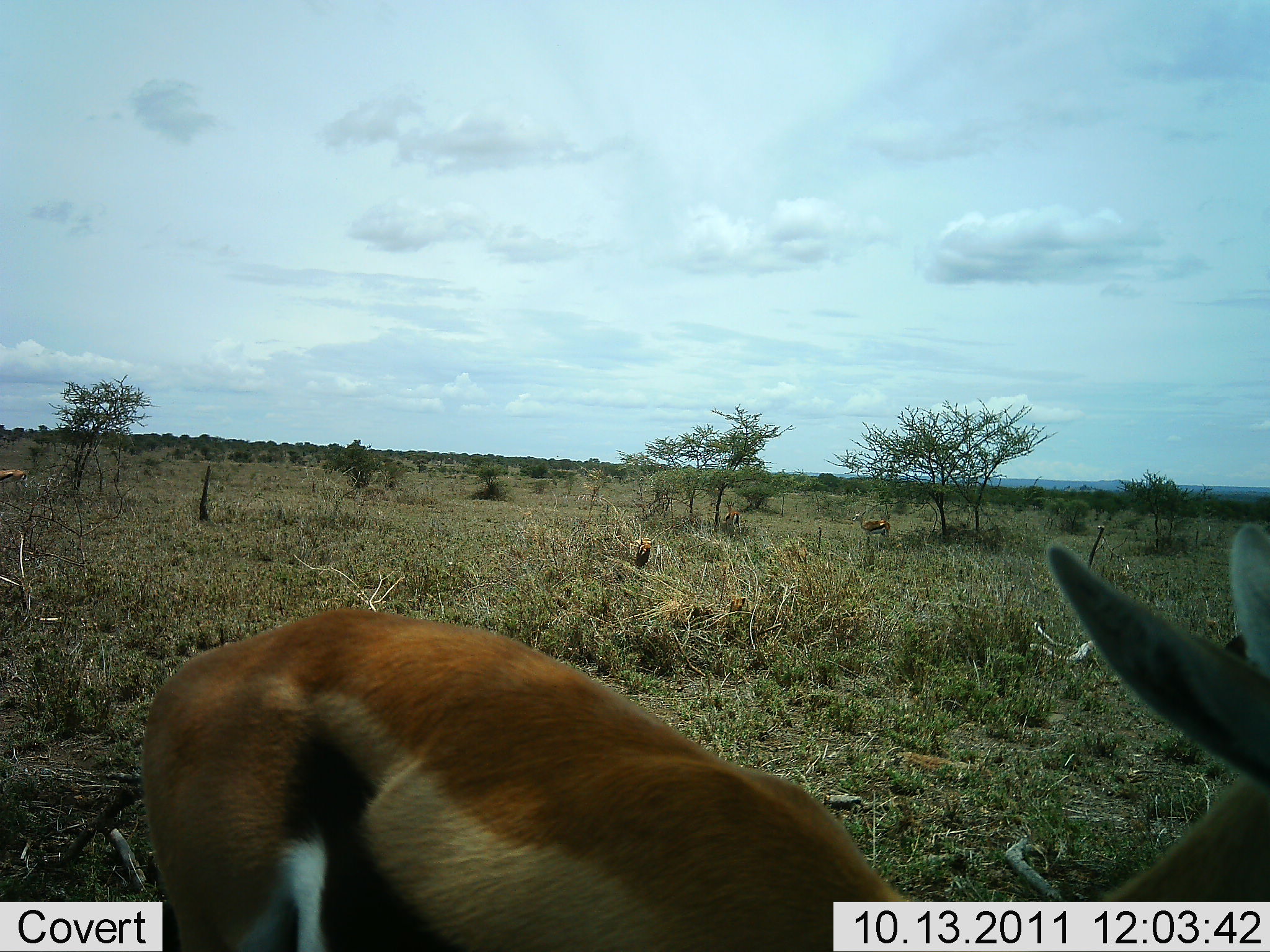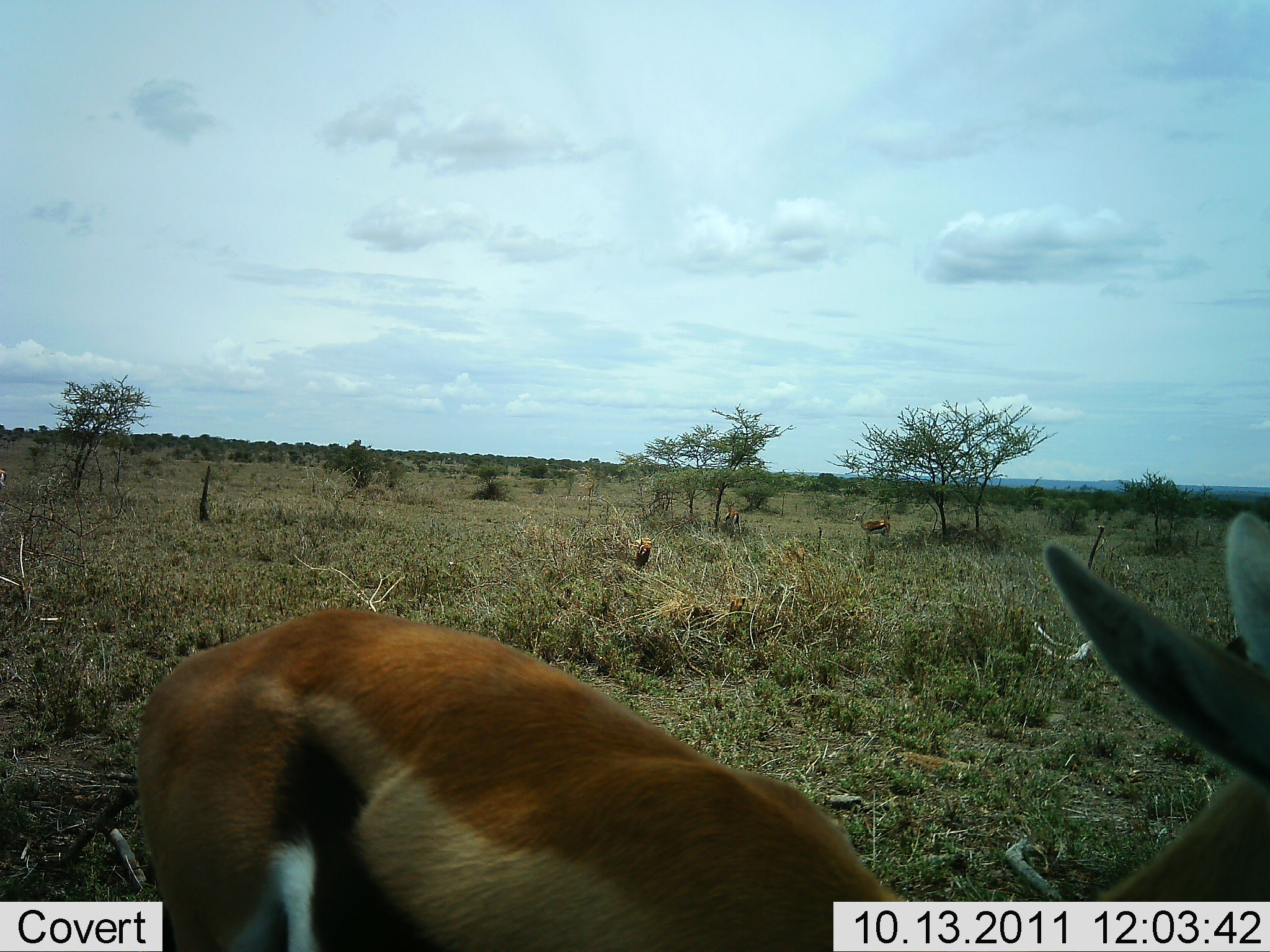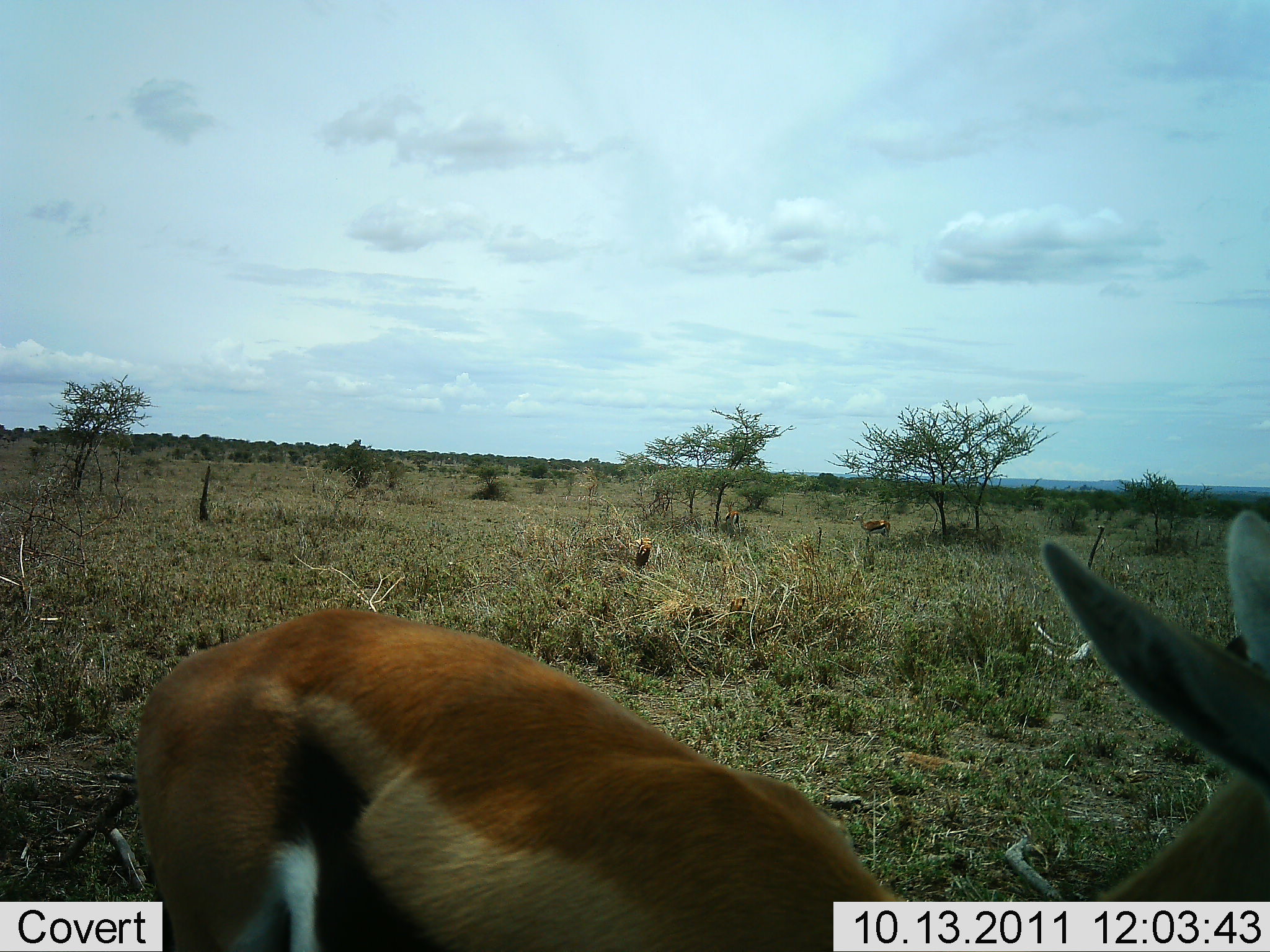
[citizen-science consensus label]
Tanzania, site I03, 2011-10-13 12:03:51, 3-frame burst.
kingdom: Animalia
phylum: Chordata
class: Mammalia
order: Artiodactyla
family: Bovidae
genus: Eudorcas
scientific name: Eudorcas thomsonii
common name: thomson's gazelle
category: gazellethomsons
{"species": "gazellethomsons (thomson's gazelle) (Eudorcas thomsonii)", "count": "2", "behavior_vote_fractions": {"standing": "92%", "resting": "0%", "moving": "25%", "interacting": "0%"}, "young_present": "0%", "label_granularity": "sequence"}